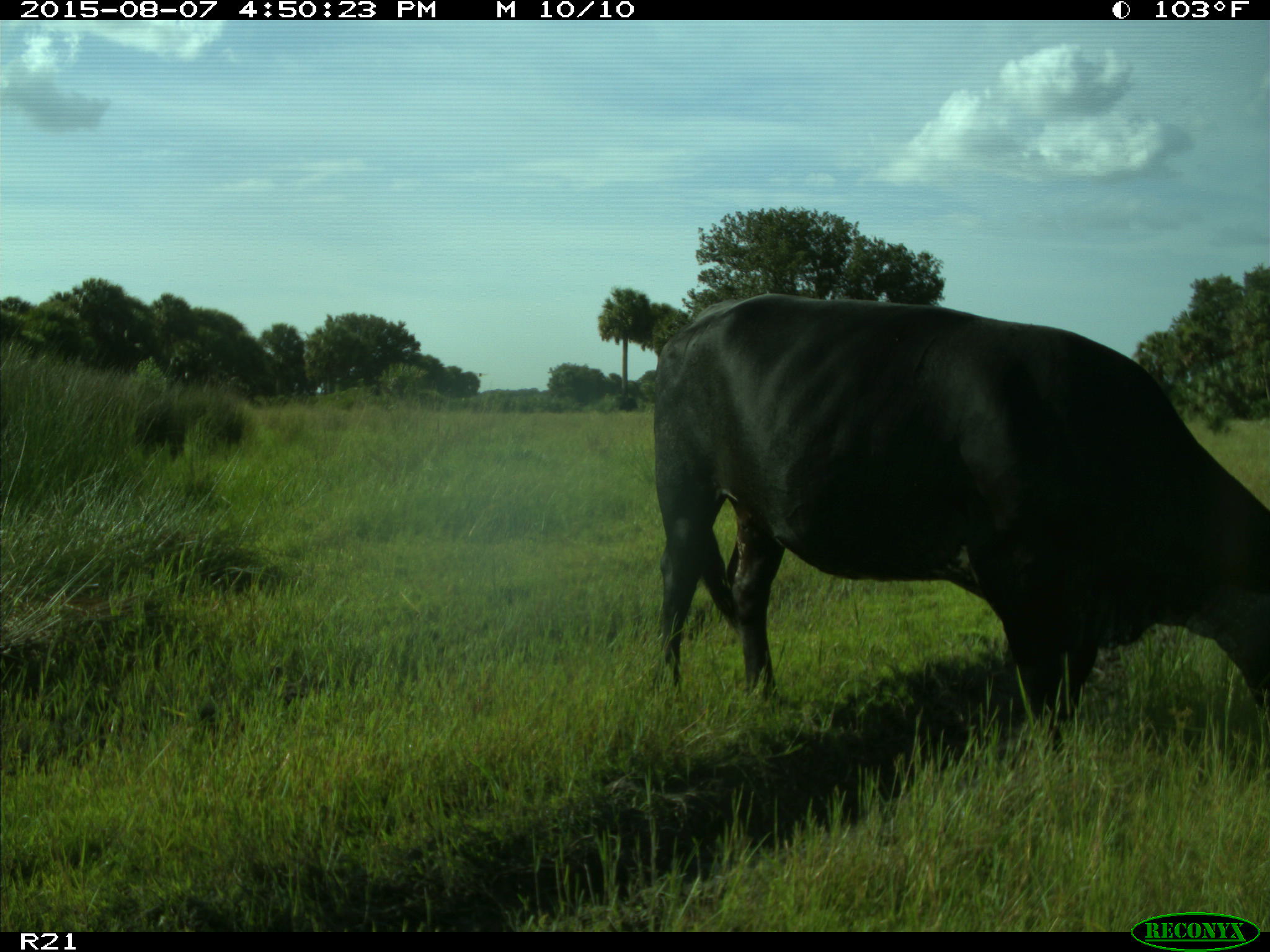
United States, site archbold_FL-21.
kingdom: Animalia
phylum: Chordata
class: Mammalia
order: Artiodactyla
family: Bovidae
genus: Bos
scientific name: Bos taurus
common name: domestic cow